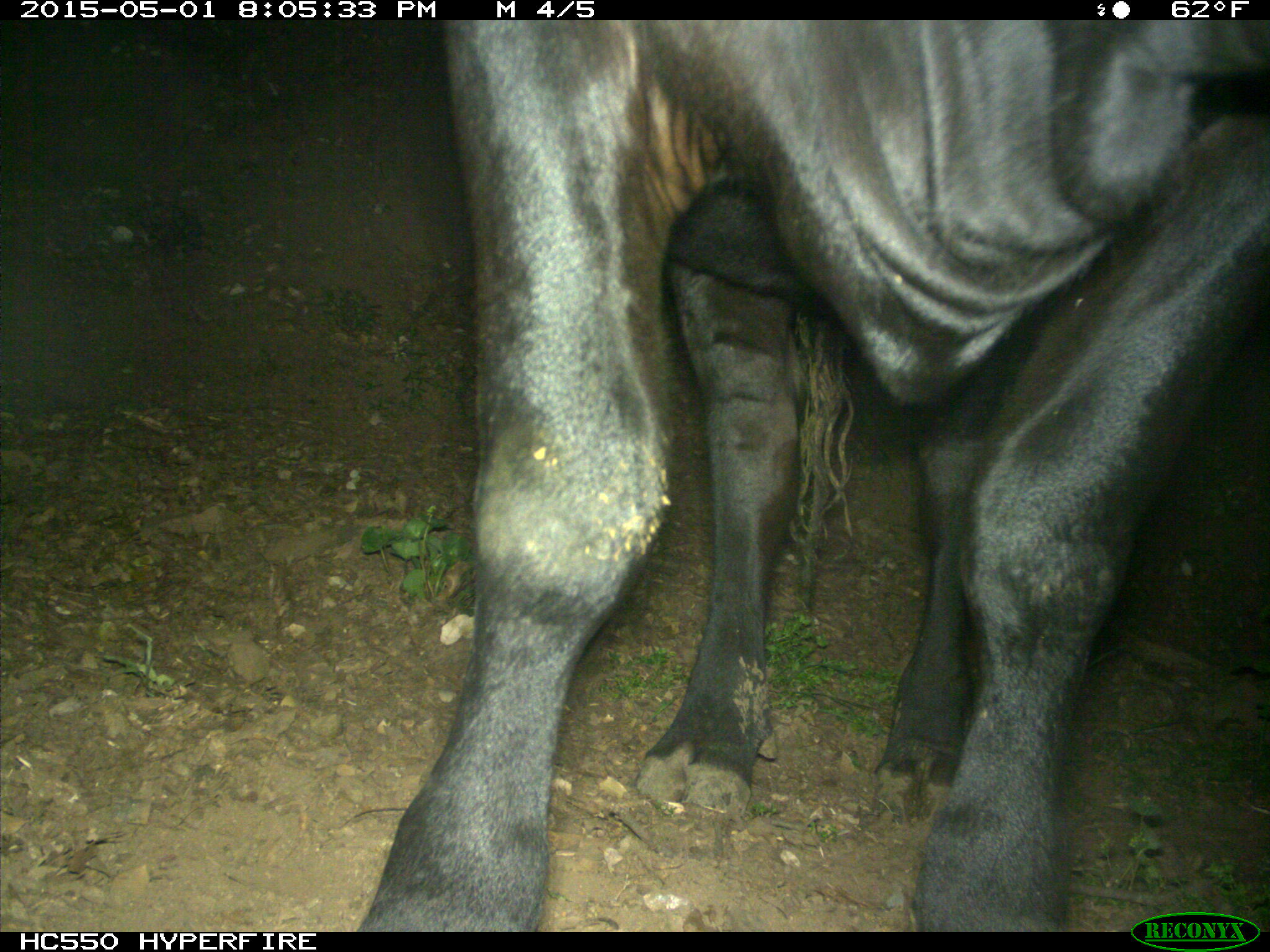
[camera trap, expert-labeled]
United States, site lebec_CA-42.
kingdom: Animalia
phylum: Chordata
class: Mammalia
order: Artiodactyla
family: Bovidae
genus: Bos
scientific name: Bos taurus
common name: domestic cow